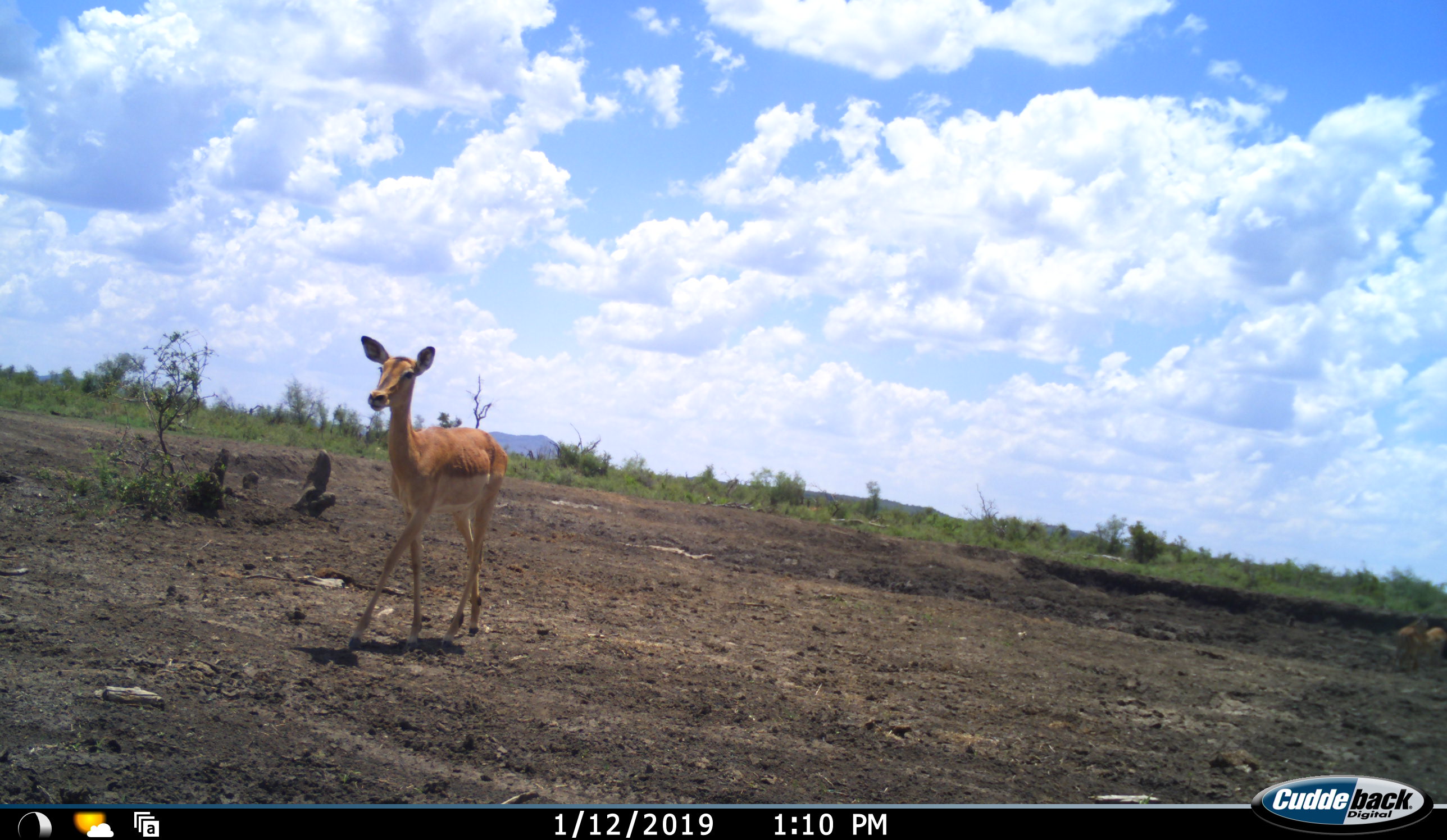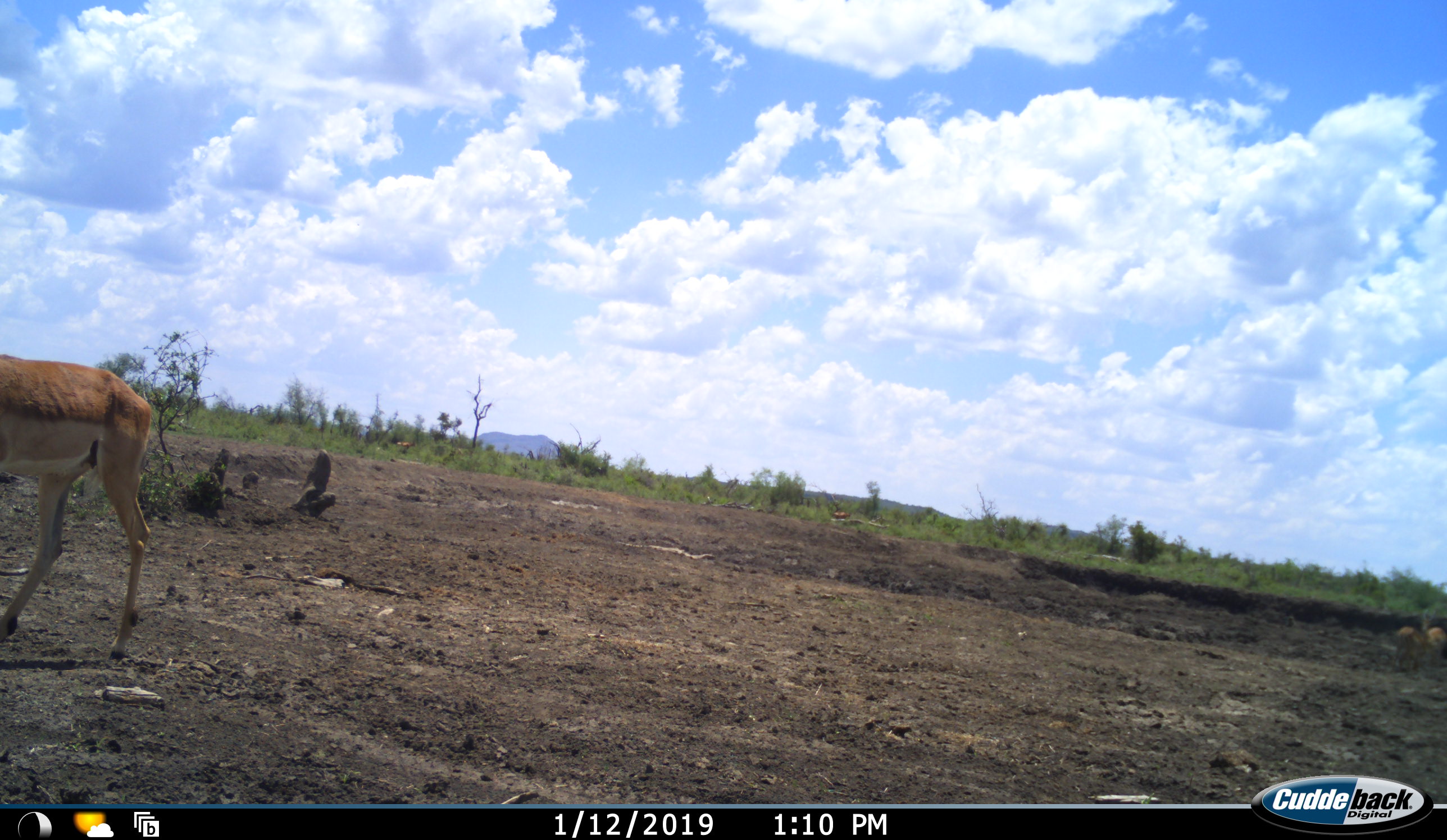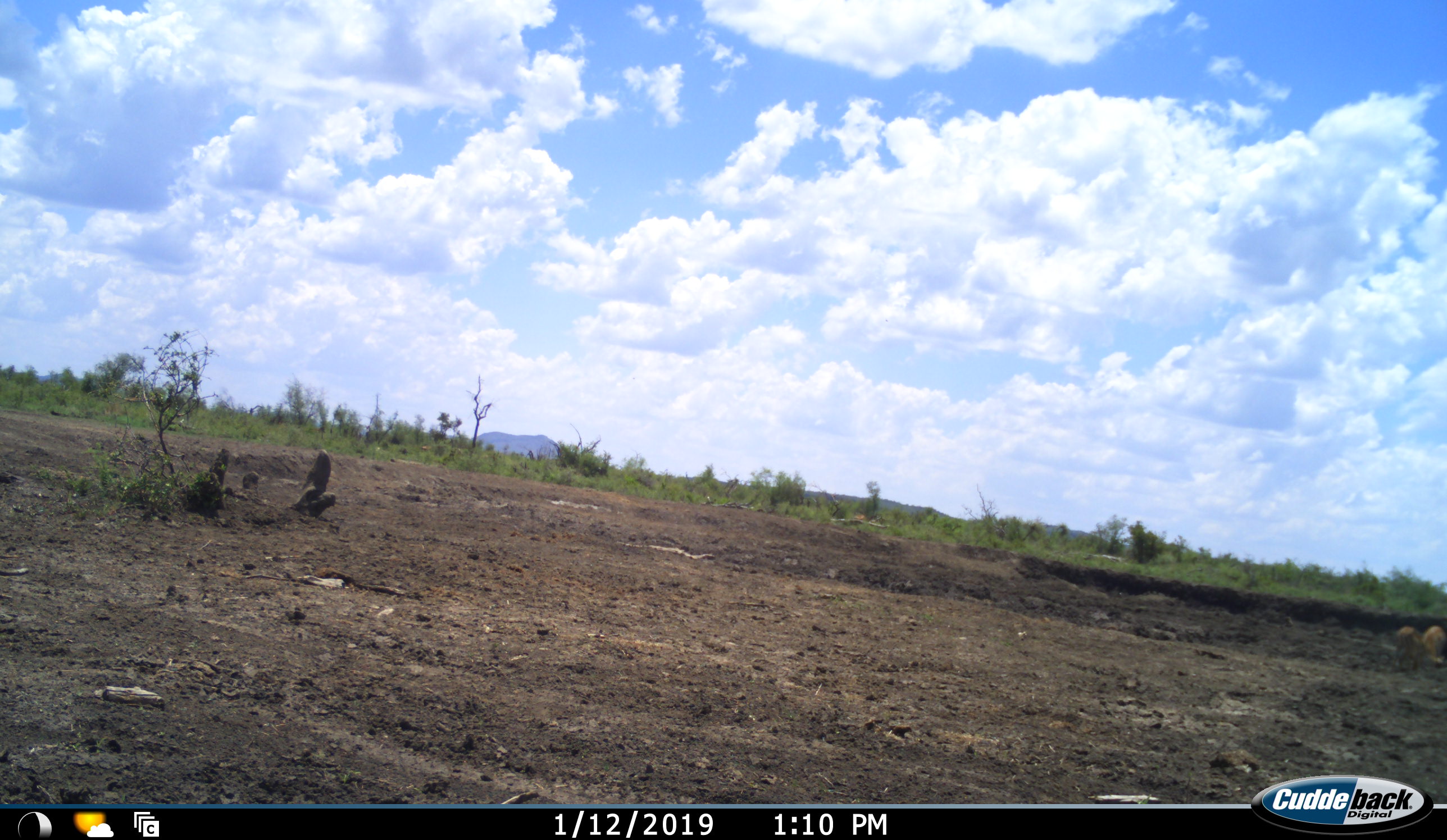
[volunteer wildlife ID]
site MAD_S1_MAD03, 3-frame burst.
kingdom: Animalia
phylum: Chordata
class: Mammalia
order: Artiodactyla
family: Bovidae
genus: Aepyceros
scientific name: Aepyceros melampus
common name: impala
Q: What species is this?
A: Impala (Aepyceros melampus).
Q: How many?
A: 3.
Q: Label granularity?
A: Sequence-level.